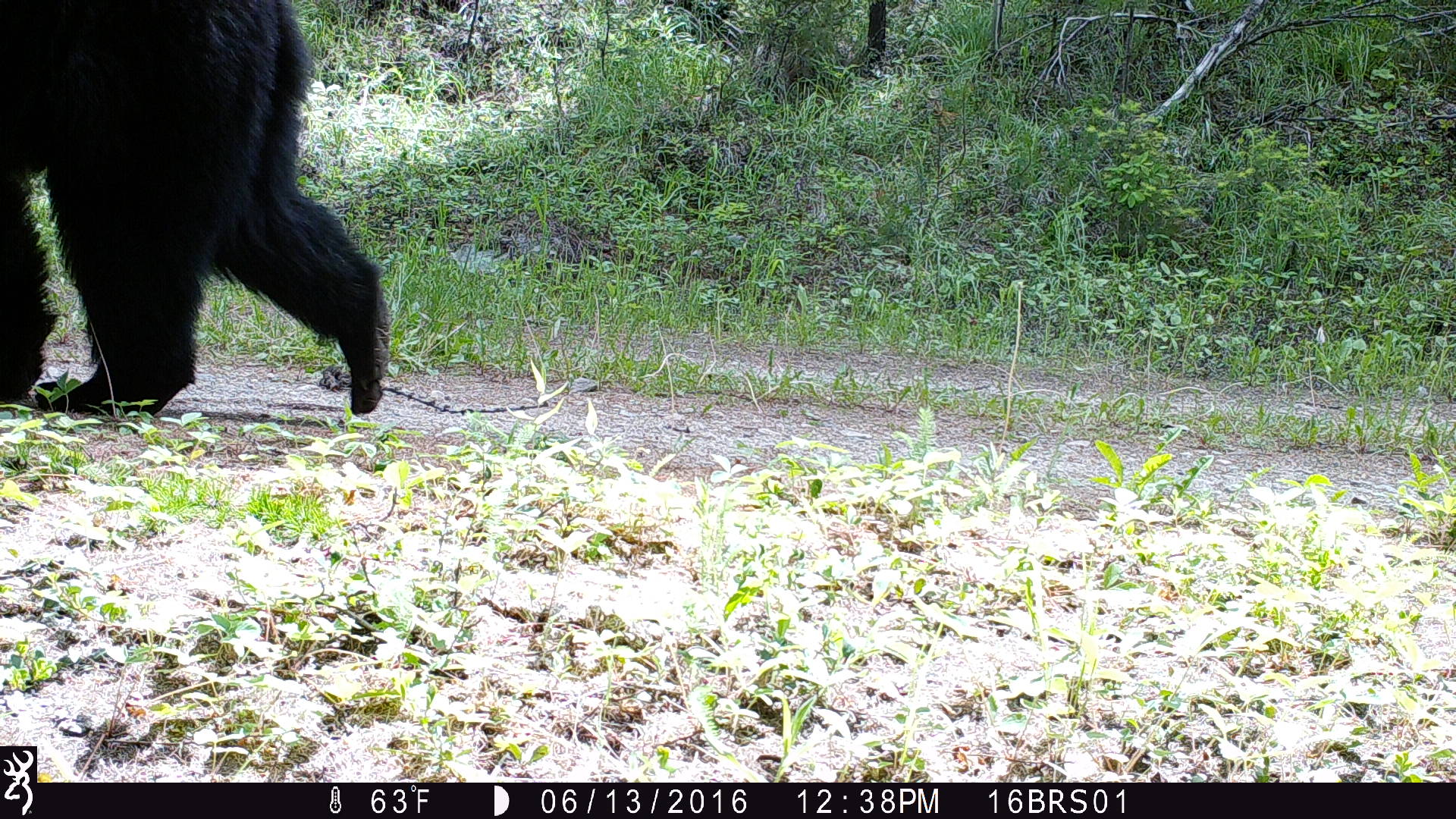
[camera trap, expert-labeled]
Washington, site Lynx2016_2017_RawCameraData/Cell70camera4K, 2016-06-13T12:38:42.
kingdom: Animalia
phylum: Chordata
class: Mammalia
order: Carnivora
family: Ursidae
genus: Ursus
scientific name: Ursus americanus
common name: american black bear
Ursus americanus (american black bear). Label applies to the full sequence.